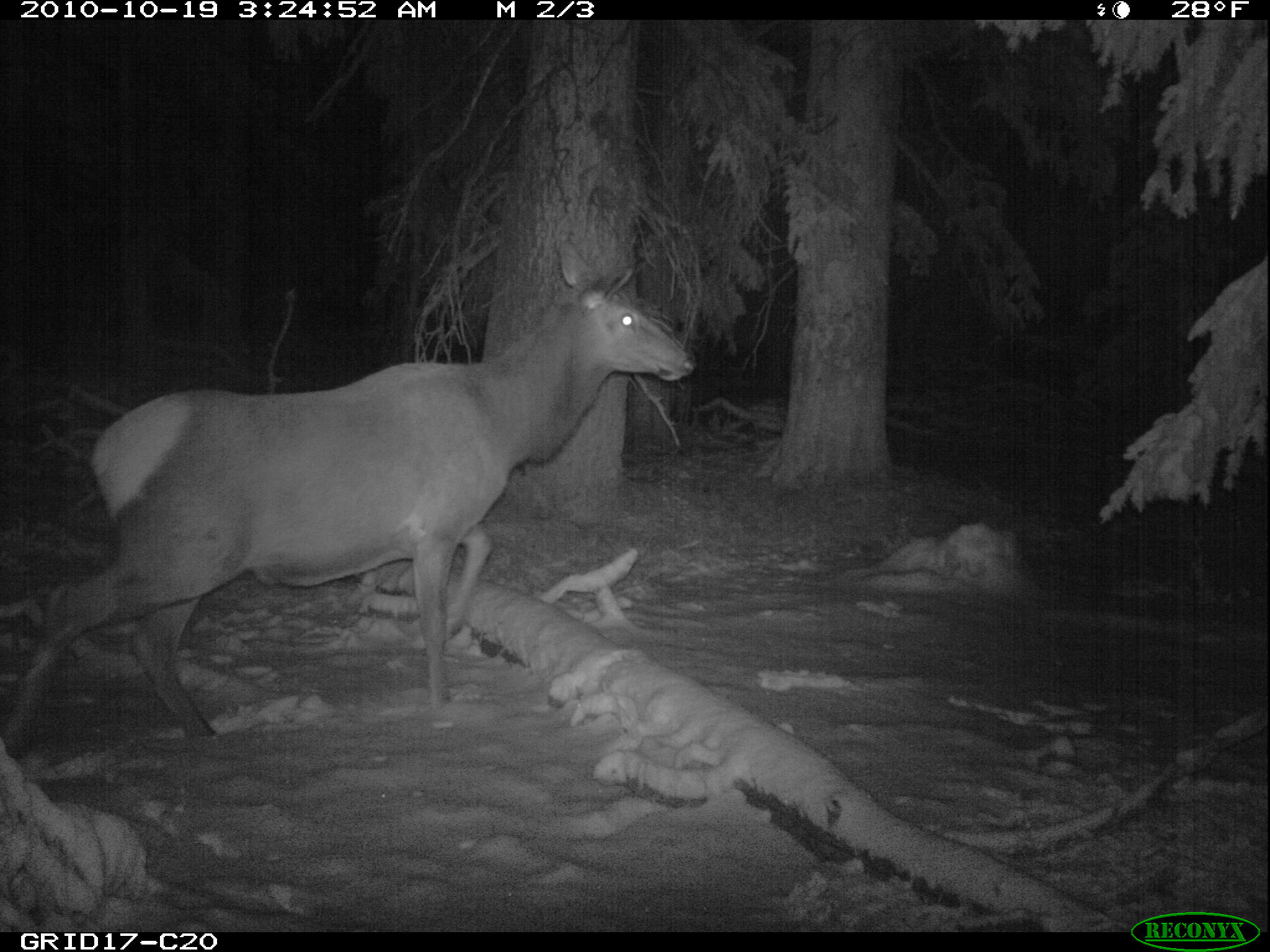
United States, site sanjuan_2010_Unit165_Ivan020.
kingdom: Animalia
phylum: Chordata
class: Mammalia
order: Artiodactyla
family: Cervidae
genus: Cervus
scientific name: Cervus elaphus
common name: red deer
Cervus elaphus (red deer).